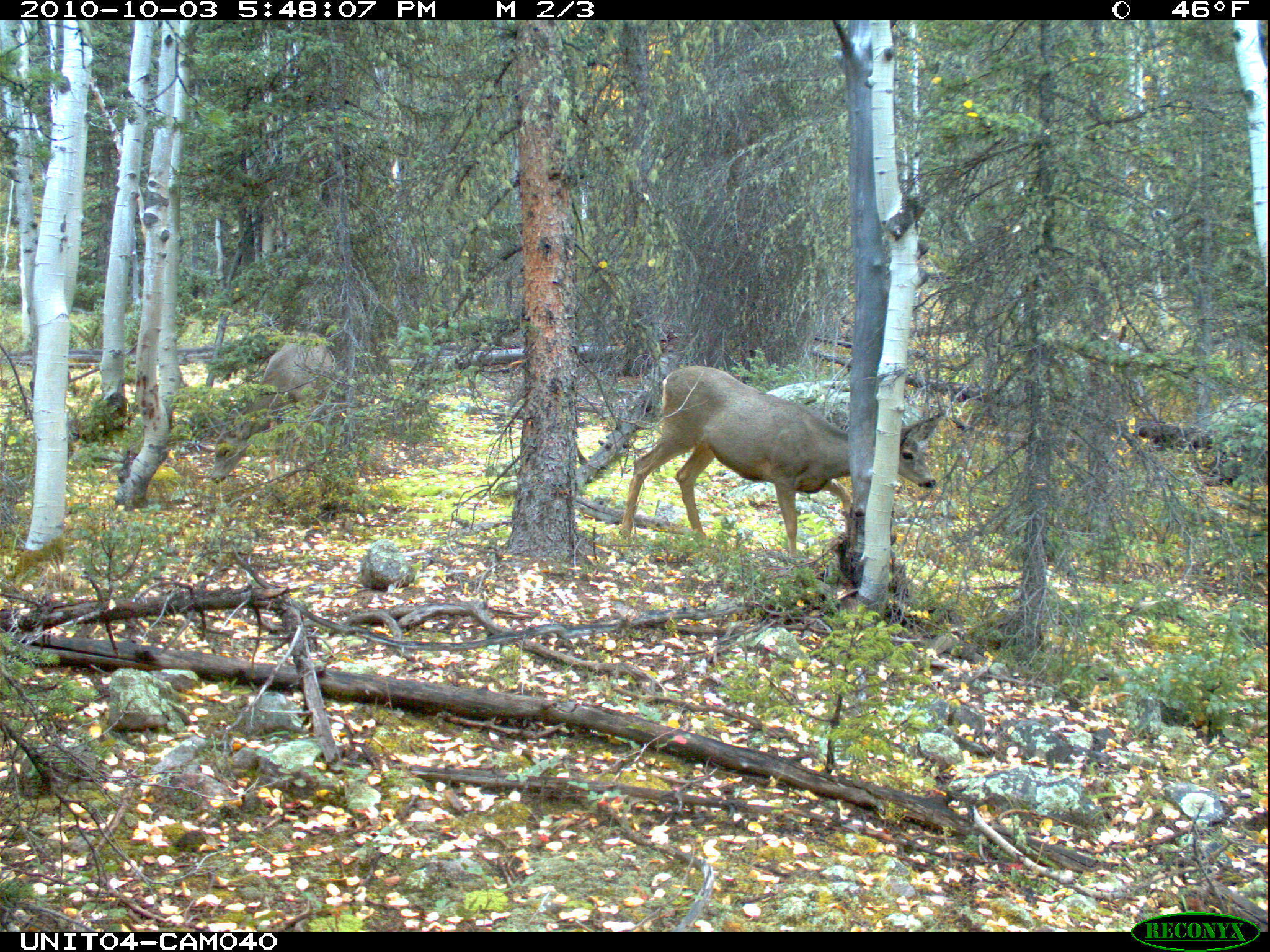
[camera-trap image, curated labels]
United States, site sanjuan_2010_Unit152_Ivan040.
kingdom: Animalia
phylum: Chordata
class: Mammalia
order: Artiodactyla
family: Cervidae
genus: Odocoileus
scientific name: Odocoileus hemionus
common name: mule deer